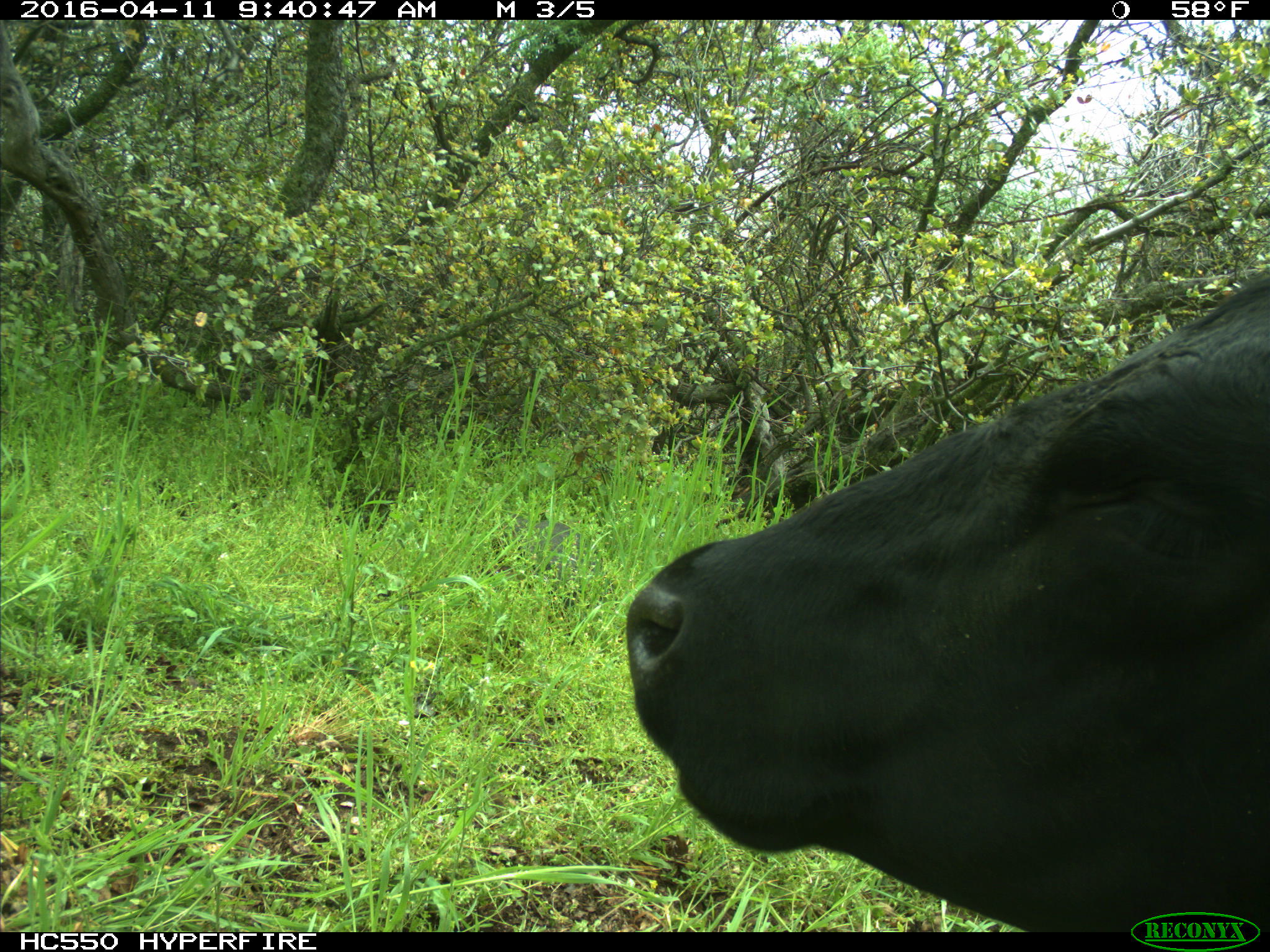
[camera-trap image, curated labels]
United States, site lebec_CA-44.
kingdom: Animalia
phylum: Chordata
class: Mammalia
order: Artiodactyla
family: Bovidae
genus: Bos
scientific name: Bos taurus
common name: domestic cow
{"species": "Bos taurus (domestic cow)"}